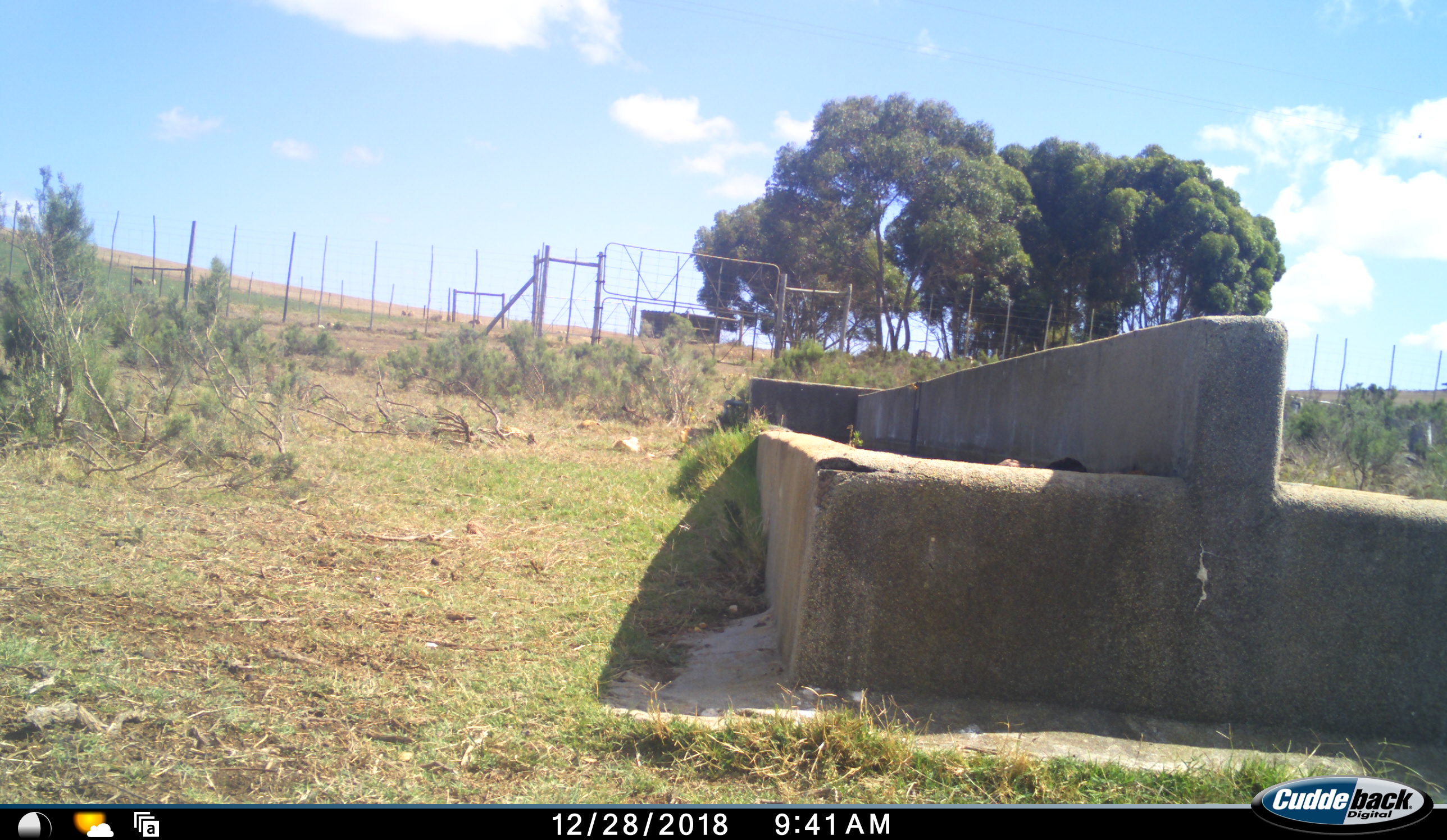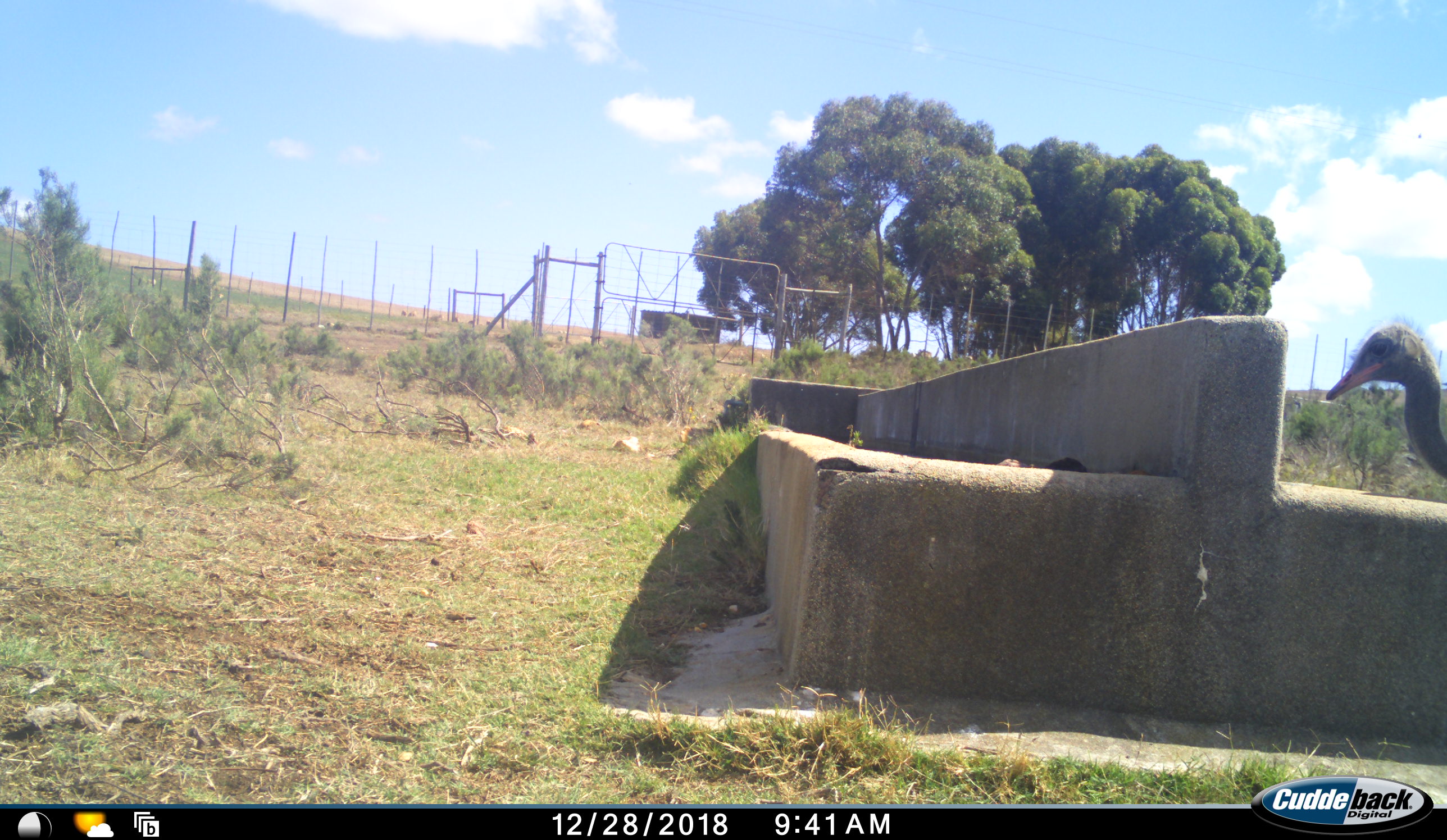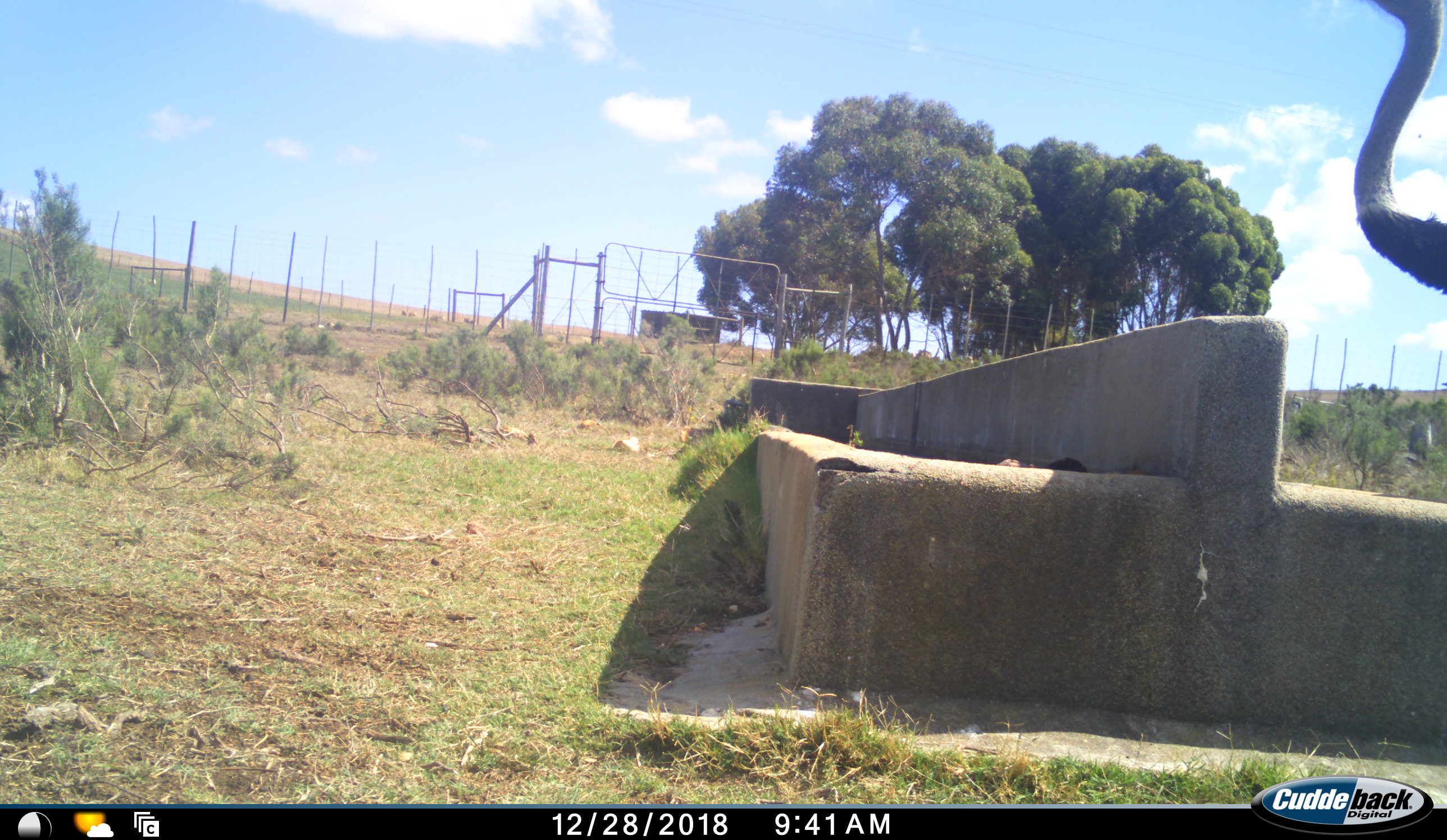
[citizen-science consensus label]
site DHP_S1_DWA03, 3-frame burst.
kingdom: Animalia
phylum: Chordata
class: Aves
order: Struthioniformes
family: Struthionidae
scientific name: Struthionidae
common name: ostrich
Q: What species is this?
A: Ostrich (Struthionidae).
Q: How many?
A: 1.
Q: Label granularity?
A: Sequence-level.